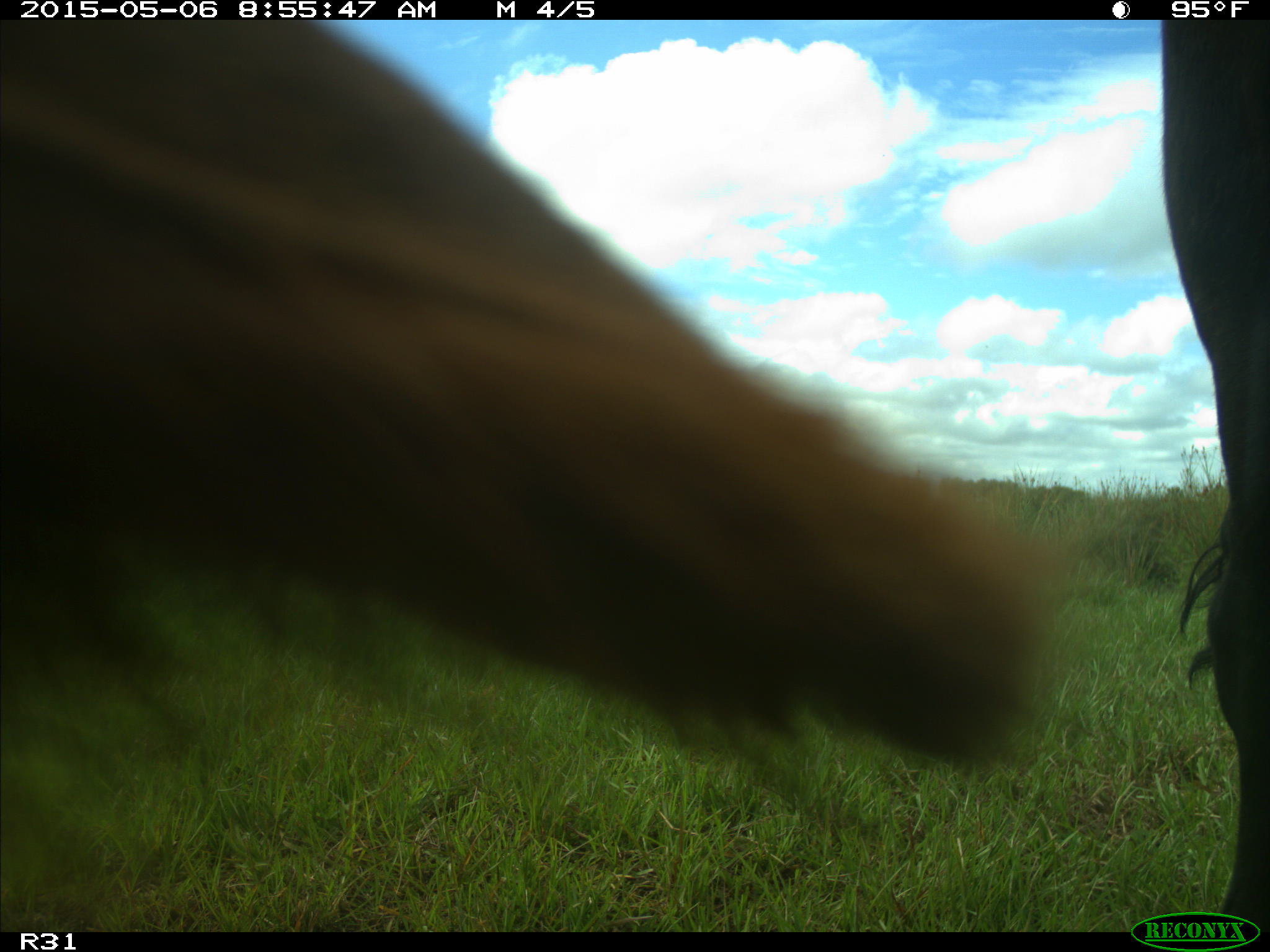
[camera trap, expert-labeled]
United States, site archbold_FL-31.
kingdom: Animalia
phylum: Chordata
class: Mammalia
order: Artiodactyla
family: Bovidae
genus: Bos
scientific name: Bos taurus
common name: domestic cow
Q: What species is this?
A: Bos taurus (domestic cow).